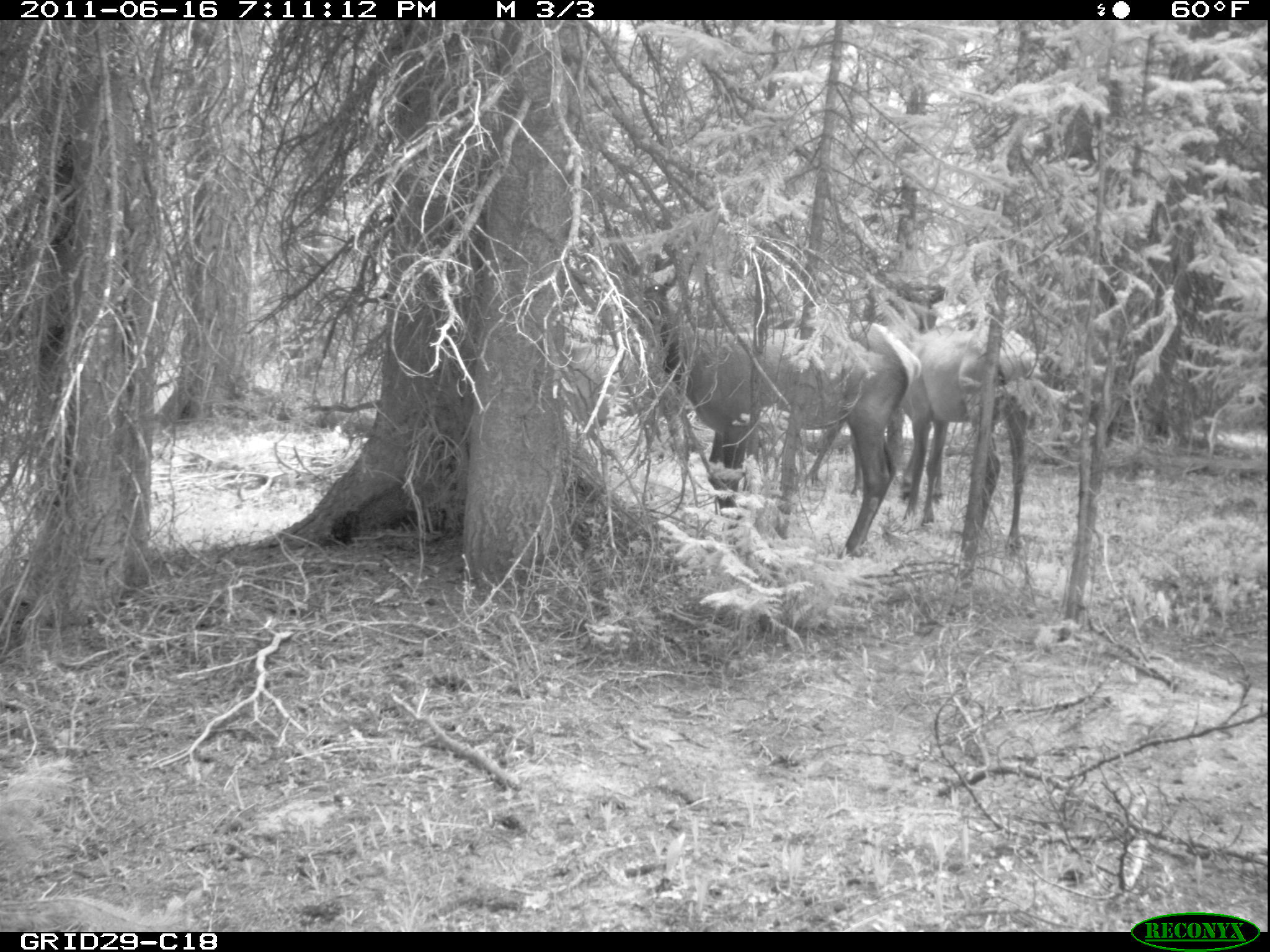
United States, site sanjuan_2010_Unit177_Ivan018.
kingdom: Animalia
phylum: Chordata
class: Mammalia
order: Artiodactyla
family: Cervidae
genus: Cervus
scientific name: Cervus elaphus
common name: red deer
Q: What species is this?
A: Cervus elaphus (red deer).